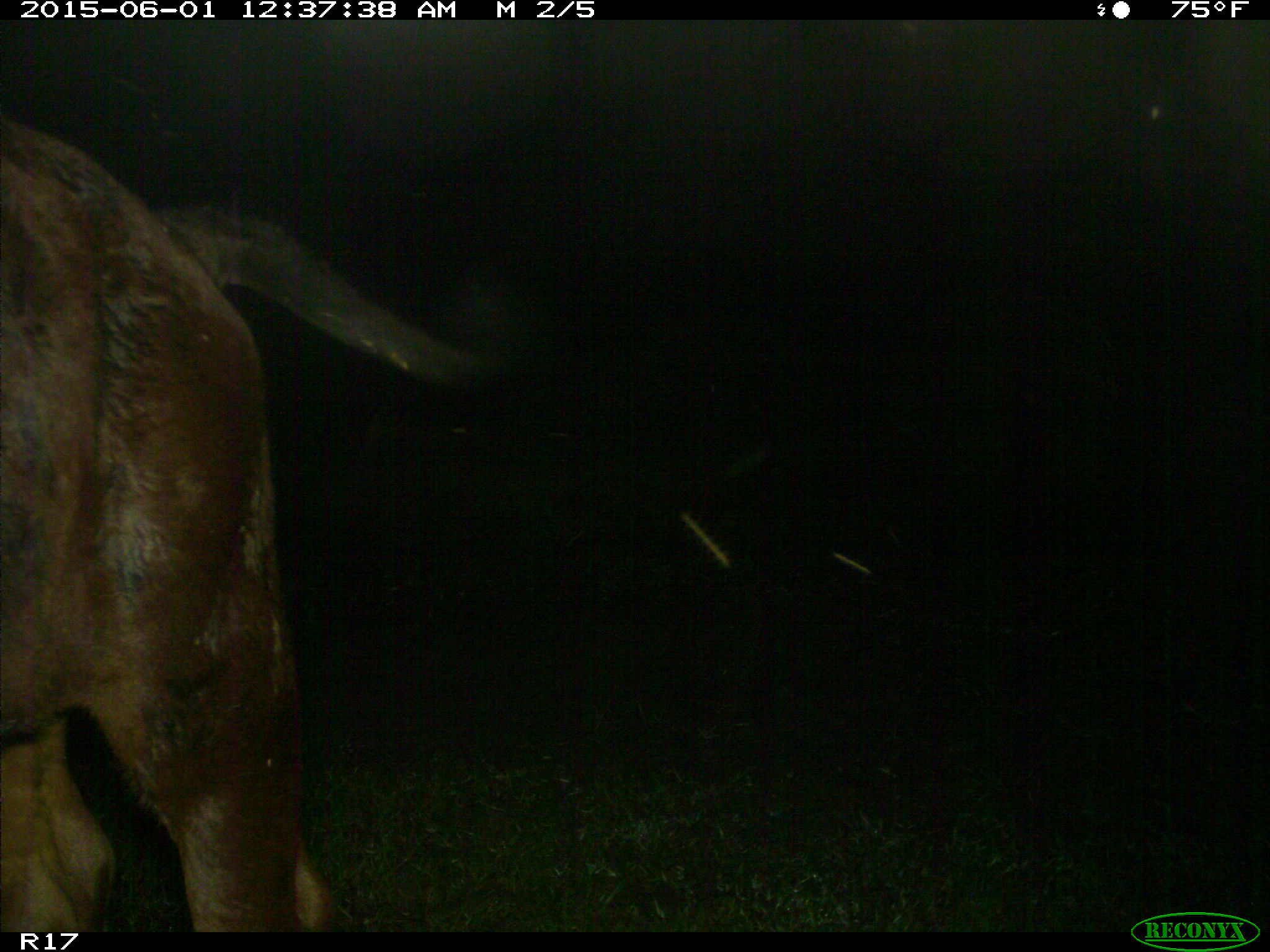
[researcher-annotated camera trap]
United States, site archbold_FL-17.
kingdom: Animalia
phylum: Chordata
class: Mammalia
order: Artiodactyla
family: Bovidae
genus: Bos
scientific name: Bos taurus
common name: domestic cow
Bos taurus (domestic cow).